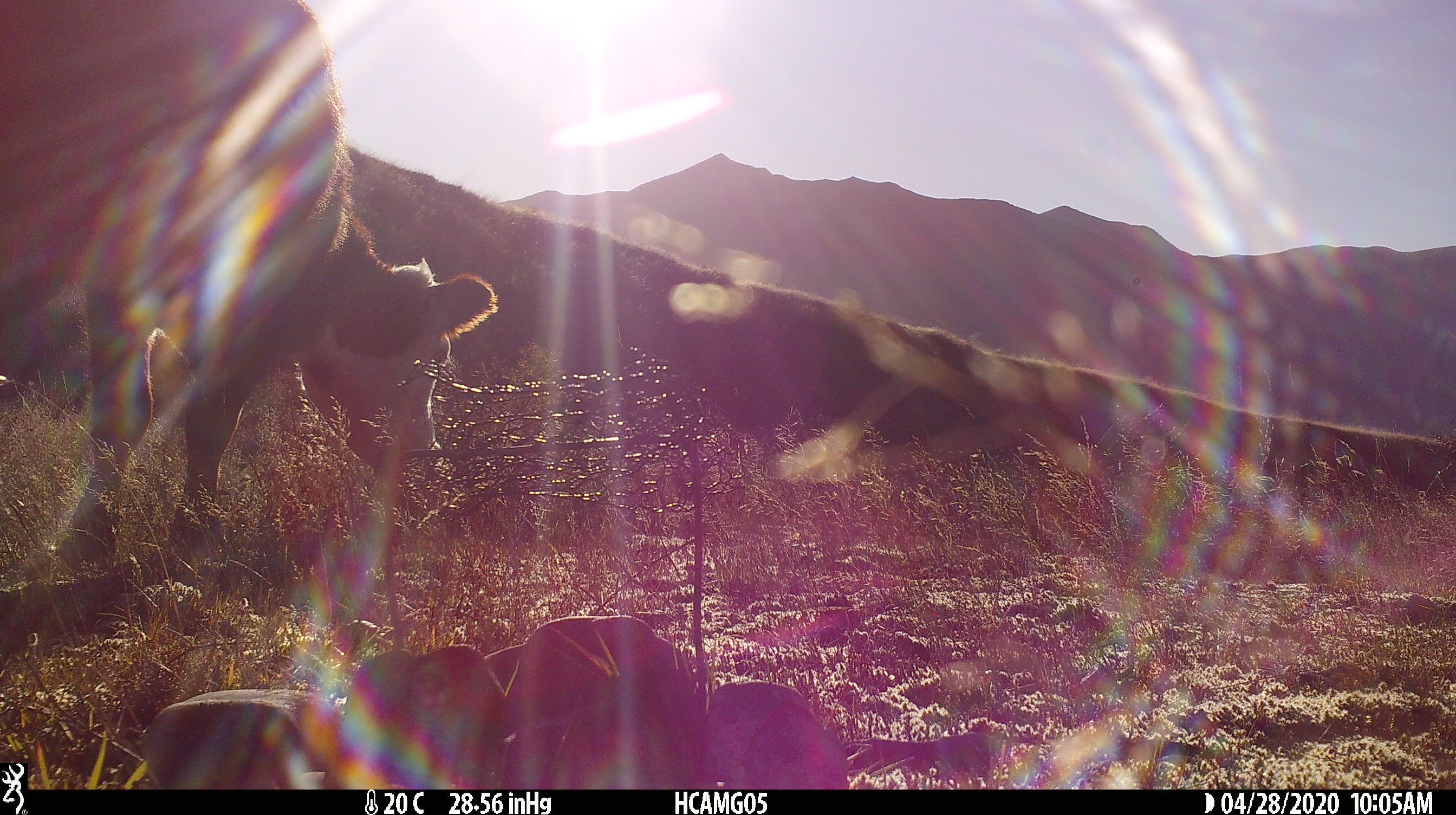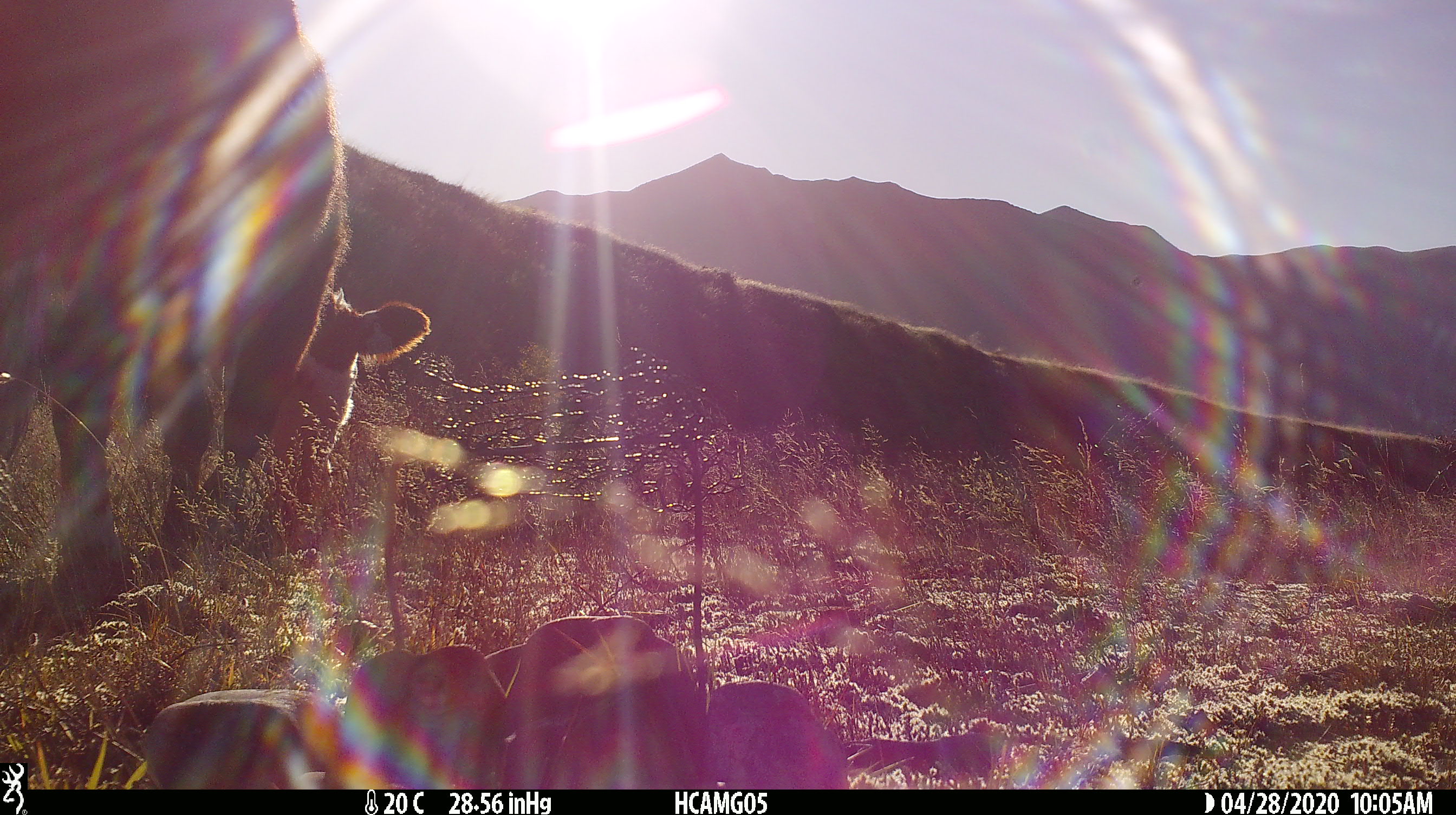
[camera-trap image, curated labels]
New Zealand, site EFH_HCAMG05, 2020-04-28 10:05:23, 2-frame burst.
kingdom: Animalia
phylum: Chordata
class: Mammalia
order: Artiodactyla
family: Bovidae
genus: Bos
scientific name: Bos taurus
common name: domestic cow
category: cow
Cow (domestic cow) (Bos taurus).